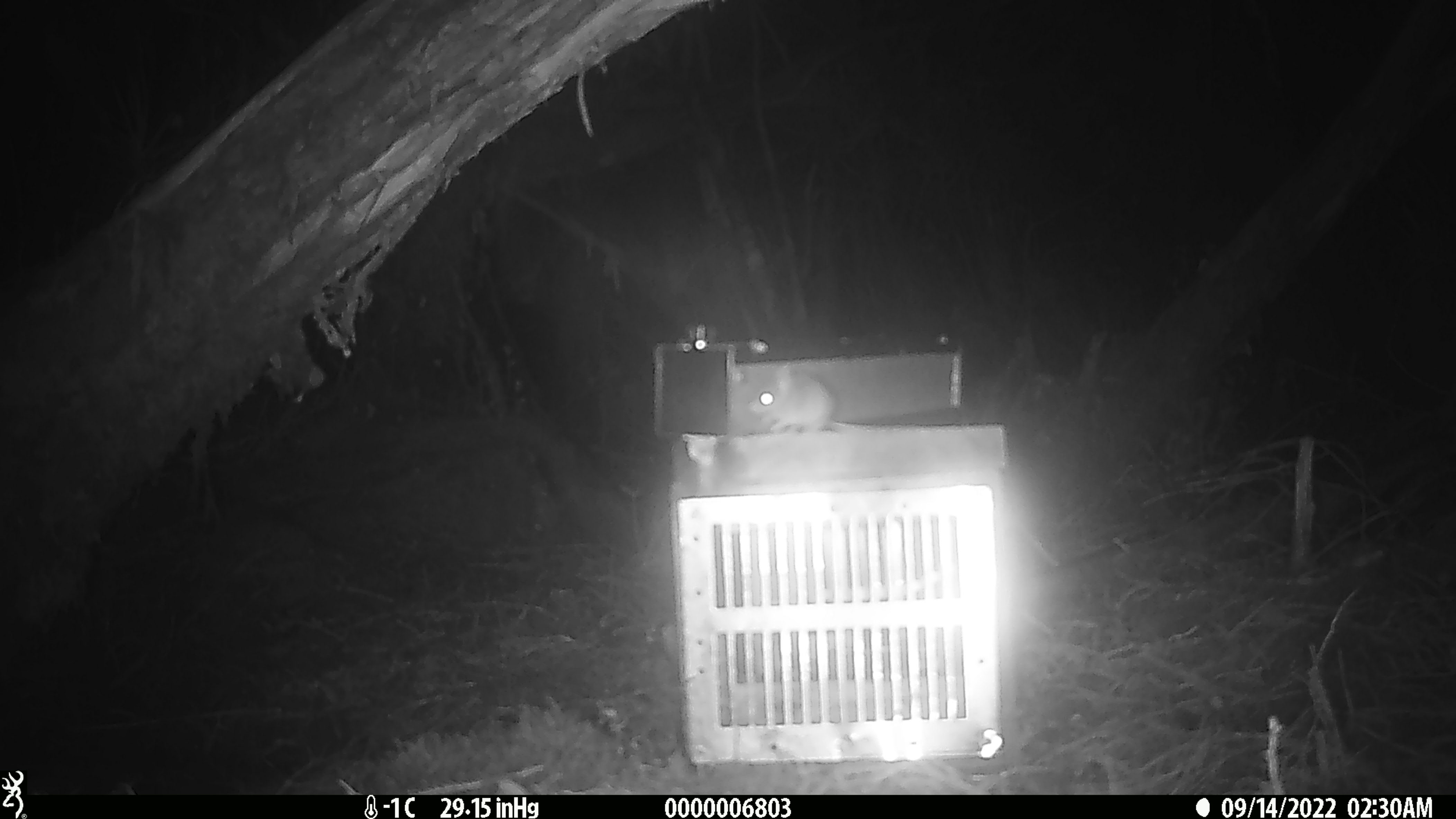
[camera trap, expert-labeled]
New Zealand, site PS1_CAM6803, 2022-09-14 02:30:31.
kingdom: Animalia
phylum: Chordata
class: Mammalia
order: Rodentia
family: Muridae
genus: Mus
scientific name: Mus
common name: mouse